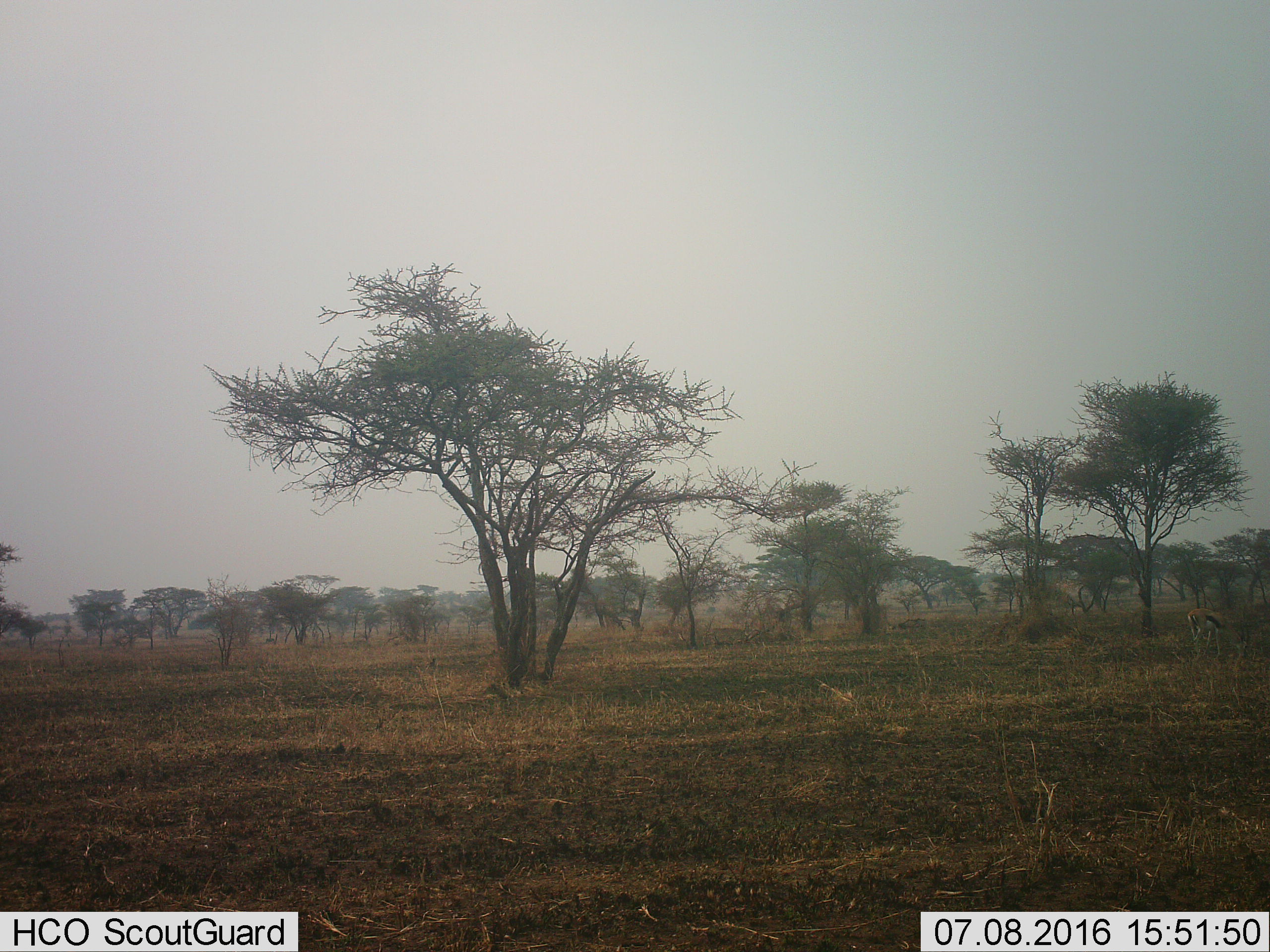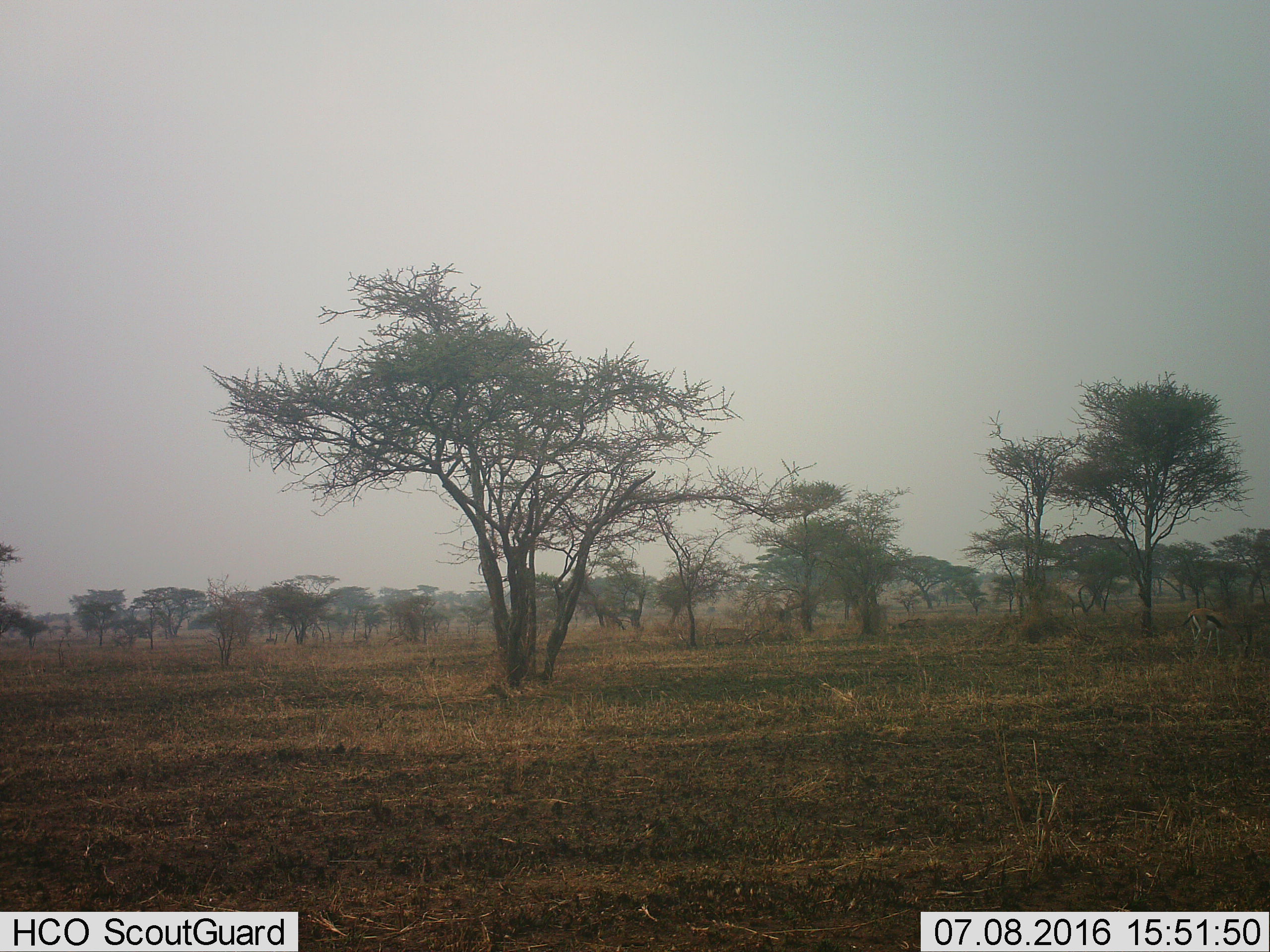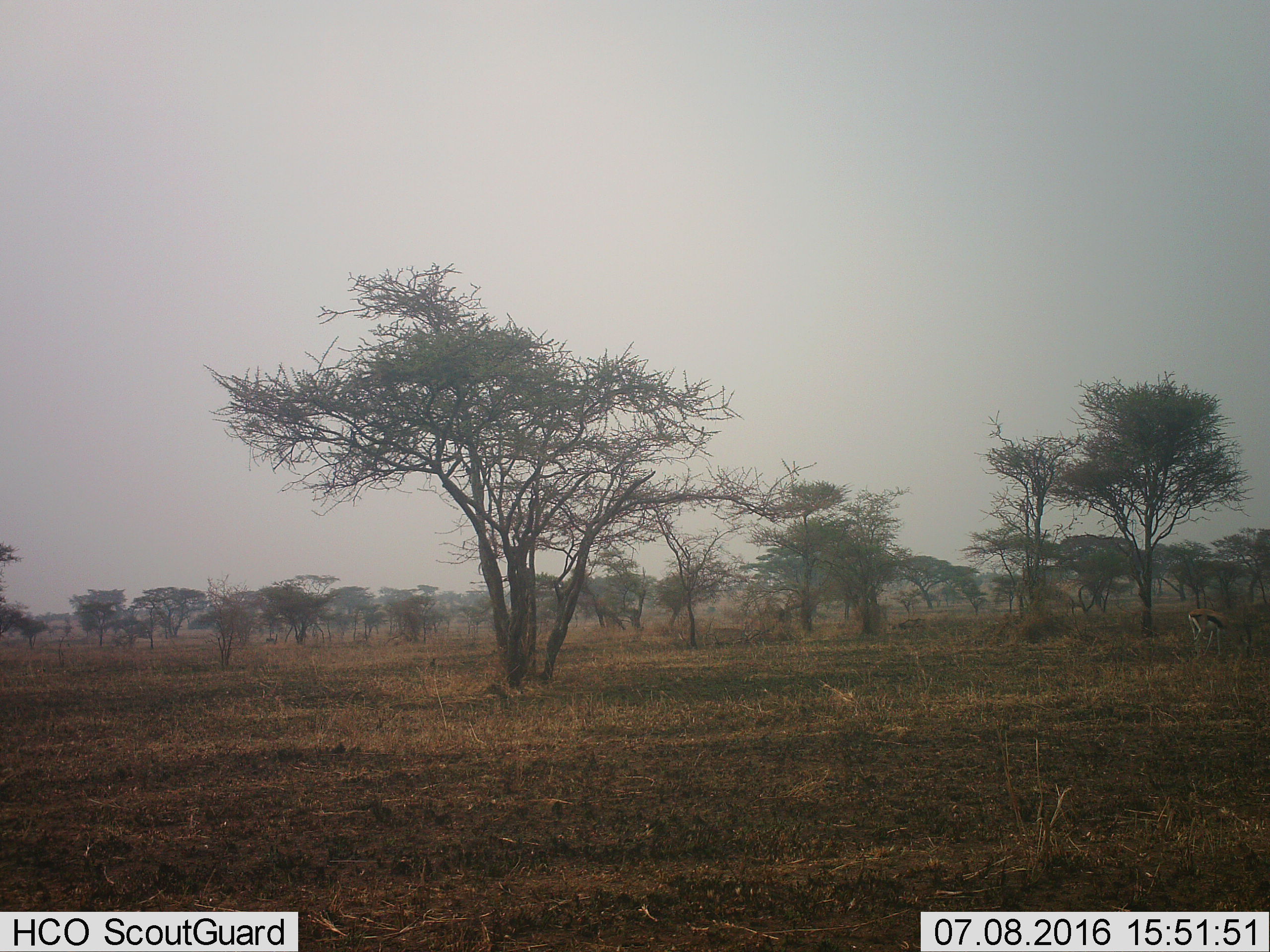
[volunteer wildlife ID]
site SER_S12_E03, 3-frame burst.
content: unidentified animal